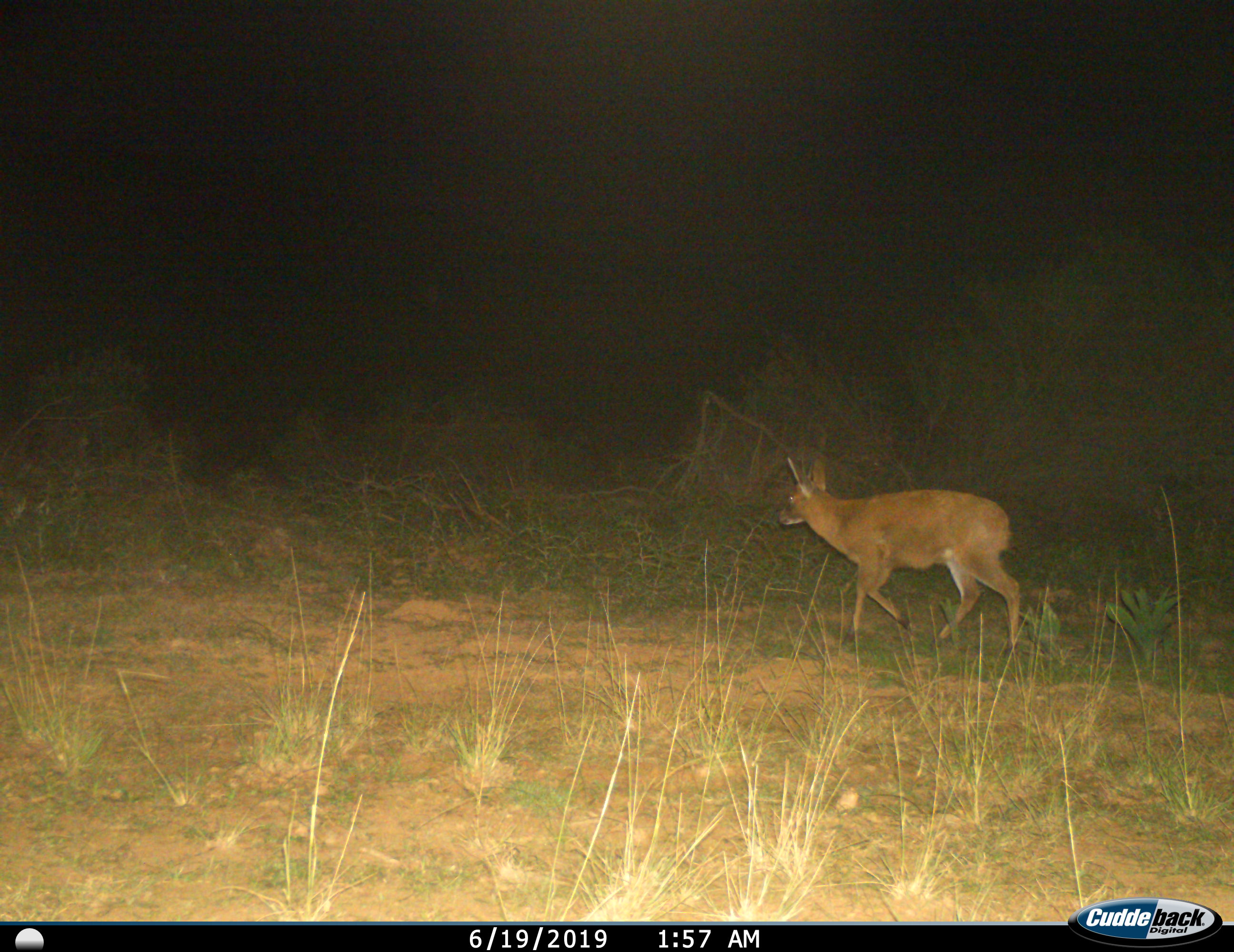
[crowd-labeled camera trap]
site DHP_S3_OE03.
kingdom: Animalia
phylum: Chordata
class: Mammalia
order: Artiodactyla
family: Bovidae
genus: Sylvicapra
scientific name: Sylvicapra grimmia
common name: common duiker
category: duikercommongrey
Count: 1.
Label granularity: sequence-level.